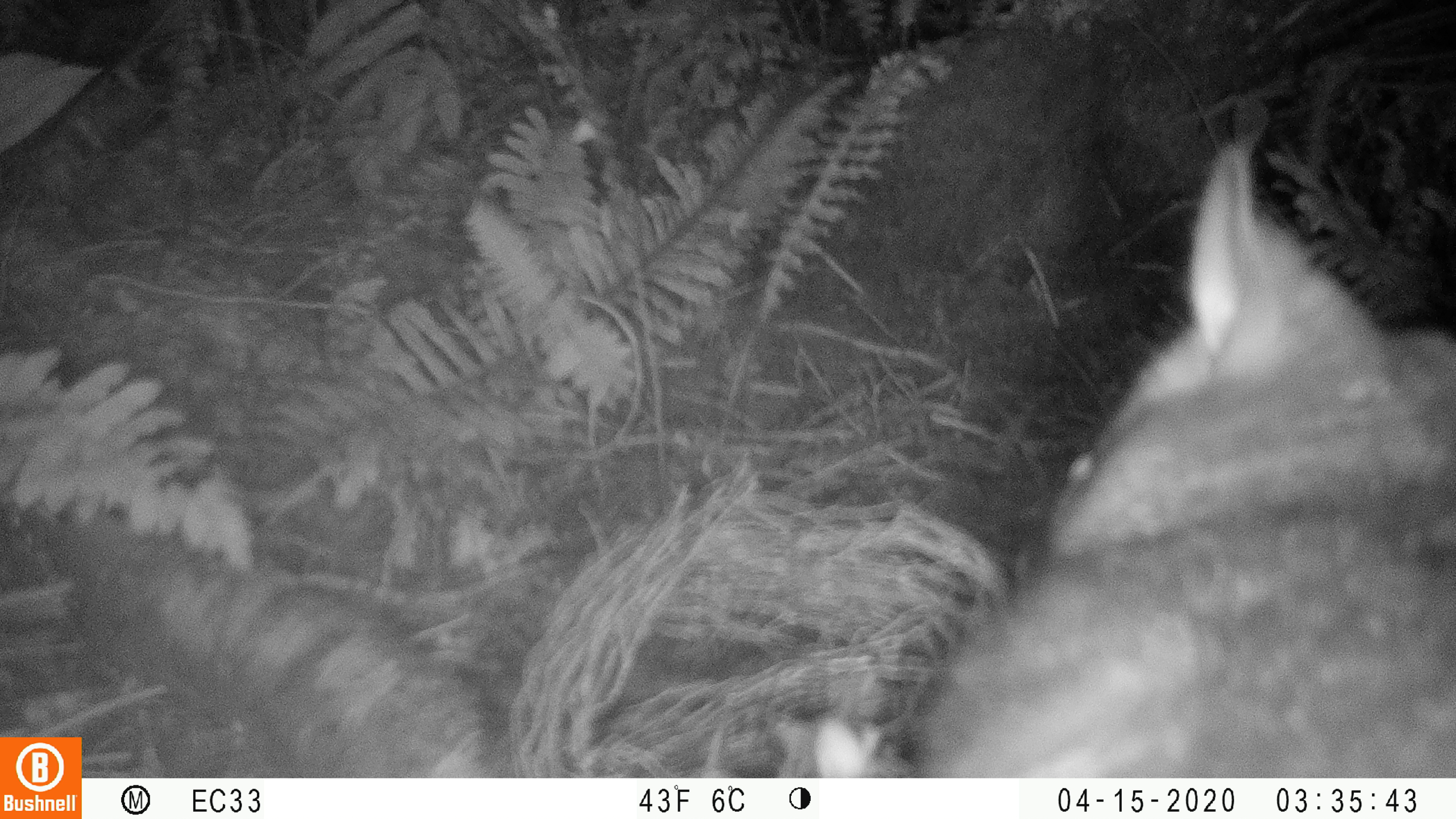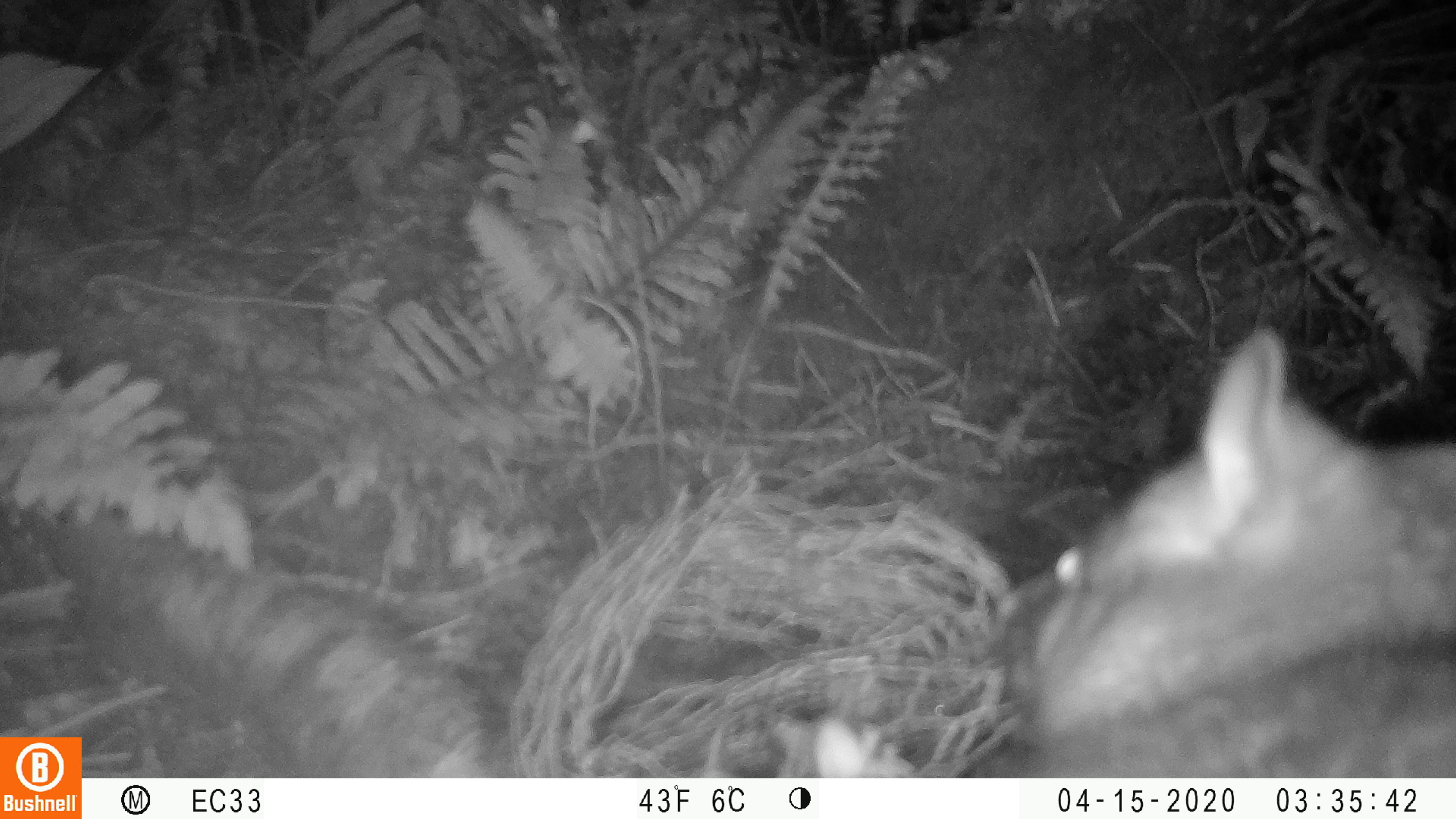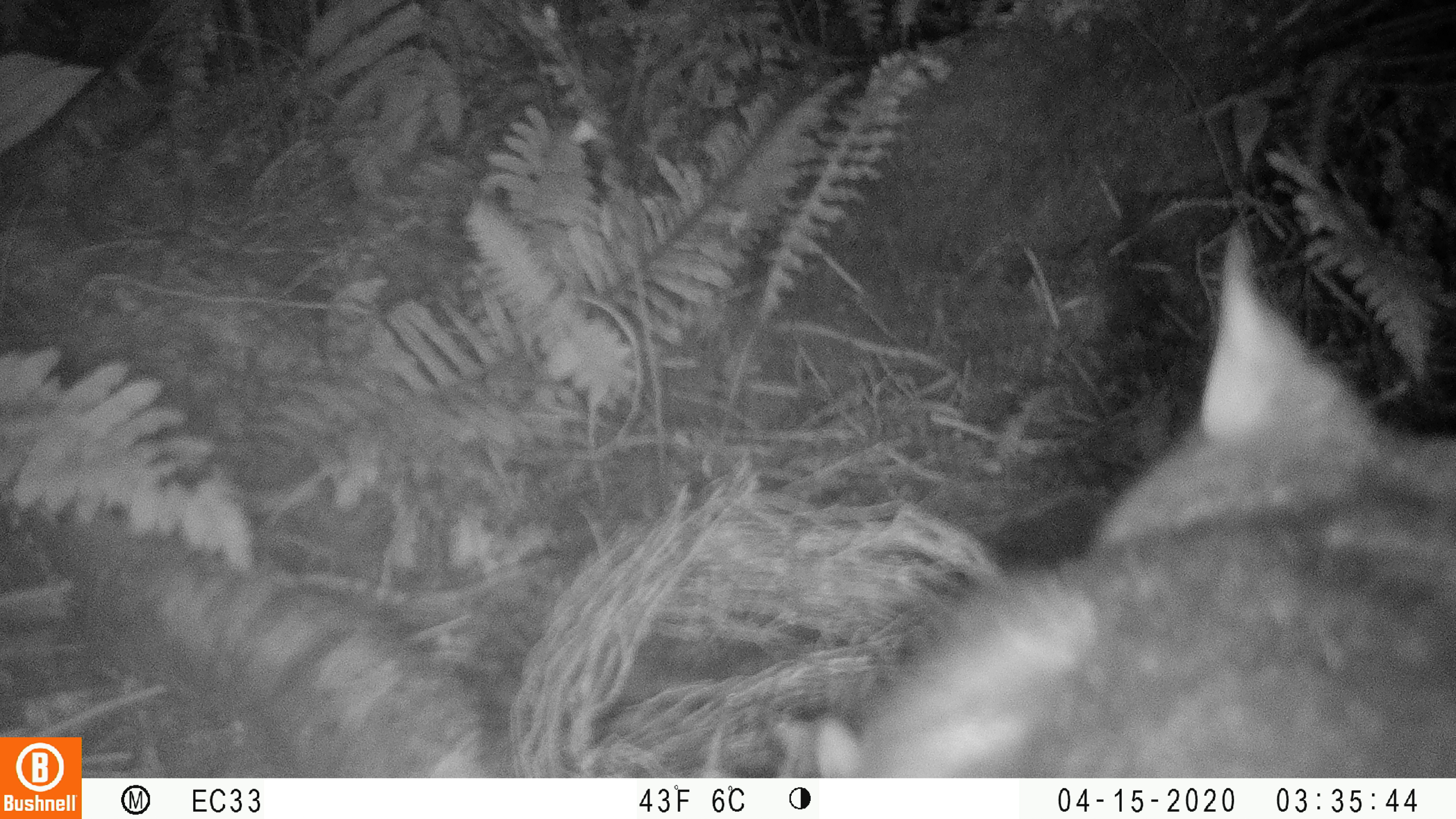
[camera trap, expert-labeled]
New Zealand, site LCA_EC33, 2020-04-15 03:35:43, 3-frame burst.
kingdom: Animalia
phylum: Chordata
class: Mammalia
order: Diprotodontia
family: Phalangeridae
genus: Trichosurus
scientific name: Trichosurus vulpecula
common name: common brushtail possum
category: possum